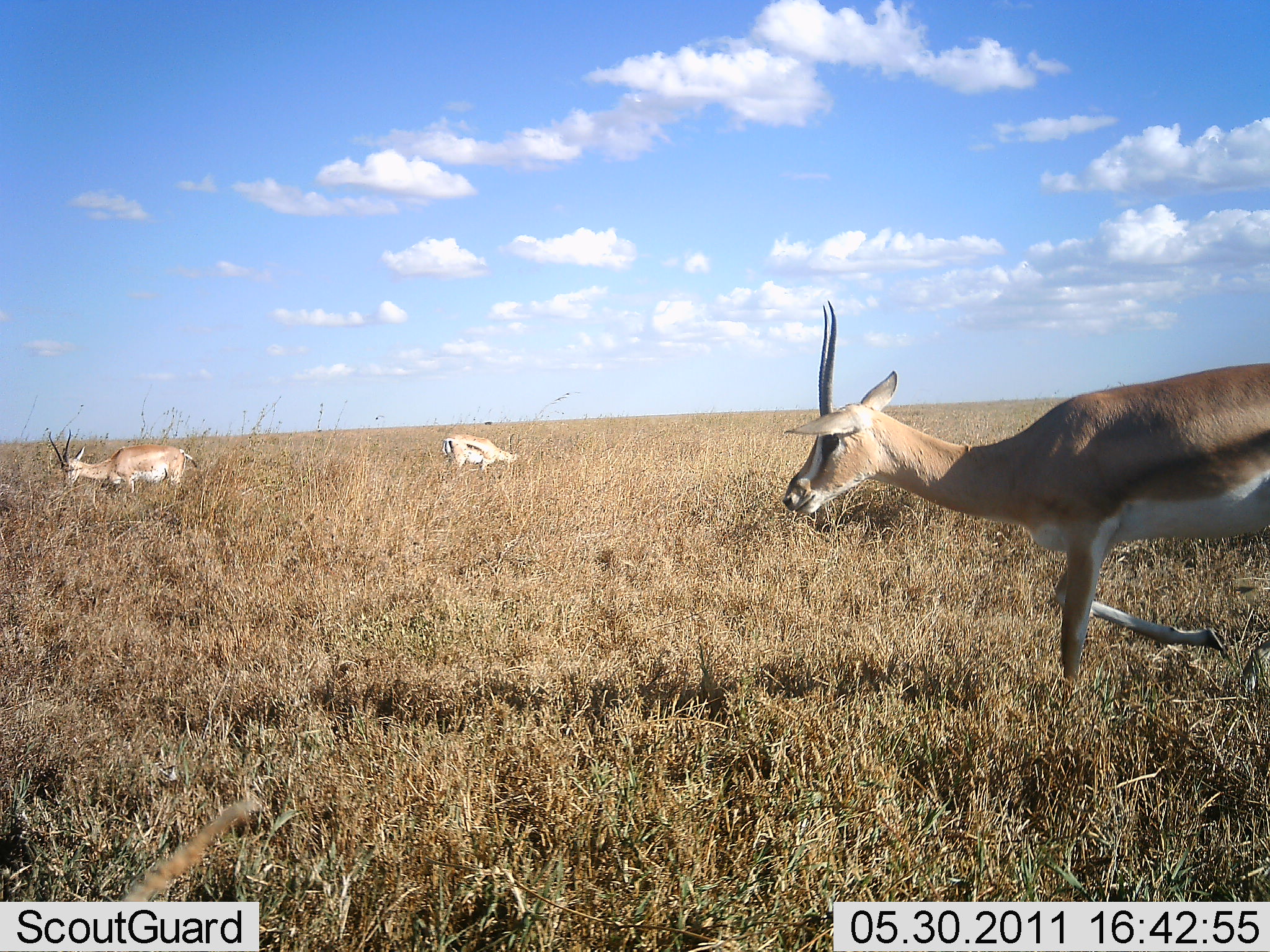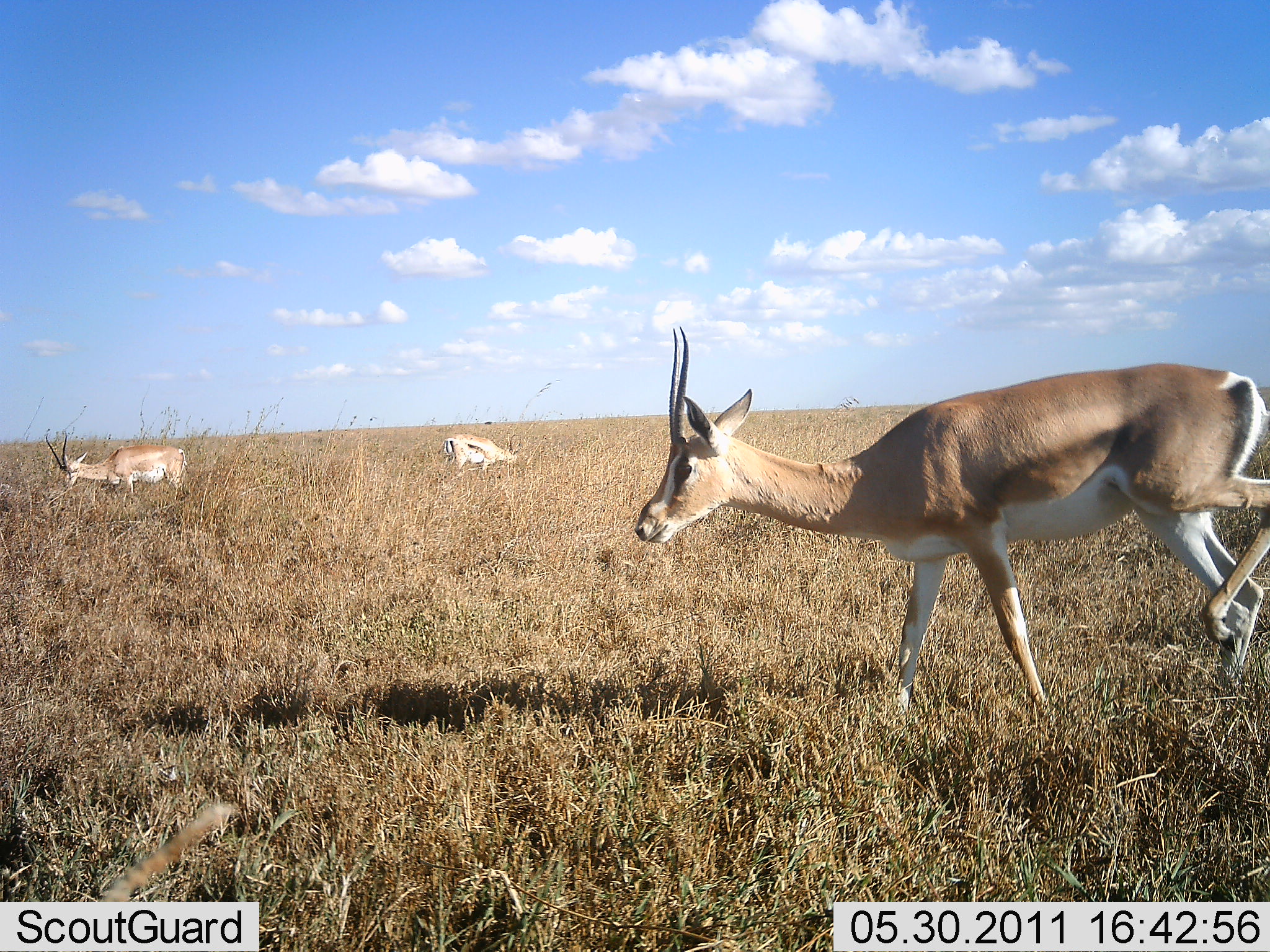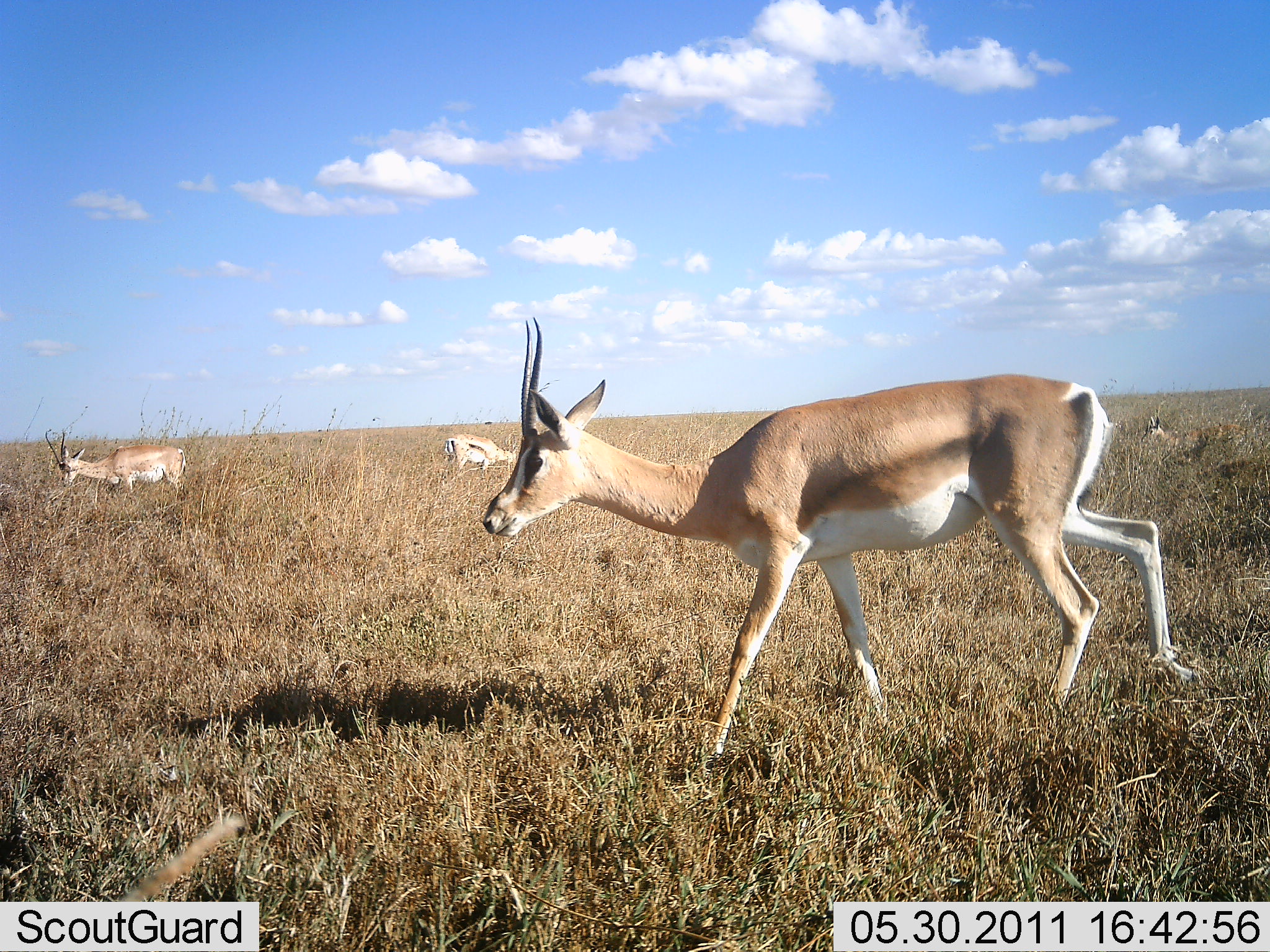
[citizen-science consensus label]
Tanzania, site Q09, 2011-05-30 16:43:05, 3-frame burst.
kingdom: Animalia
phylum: Chordata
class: Mammalia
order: Artiodactyla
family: Bovidae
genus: Nanger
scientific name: Nanger granti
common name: grant's gazelle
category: gazellegrants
Gazellegrants (grant's gazelle) (Nanger granti), count 3. Behavior (volunteer vote fractions): standing 44%, resting 12%, moving 88%, interacting 0%. Young present (vote fraction): 0%. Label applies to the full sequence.